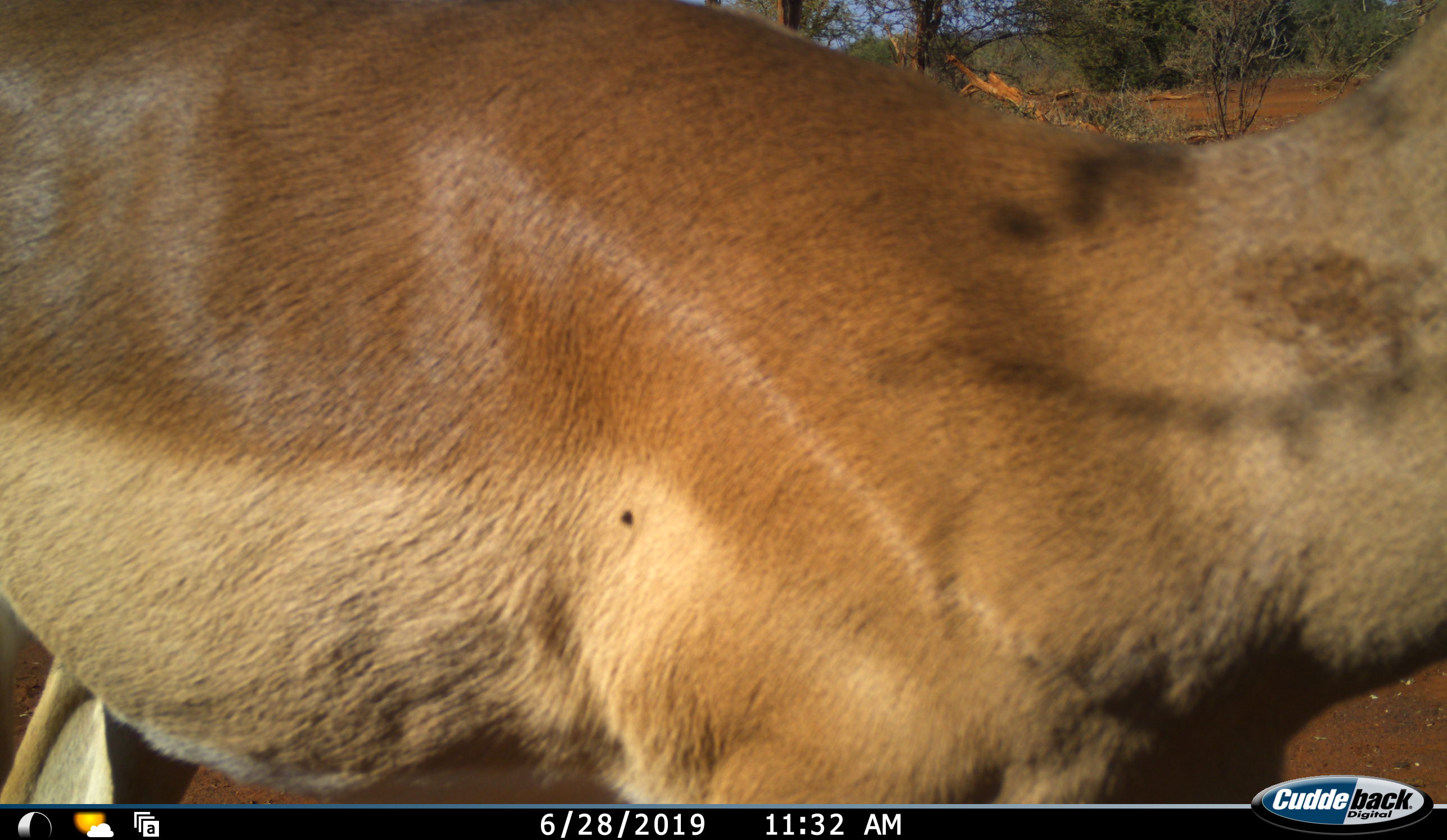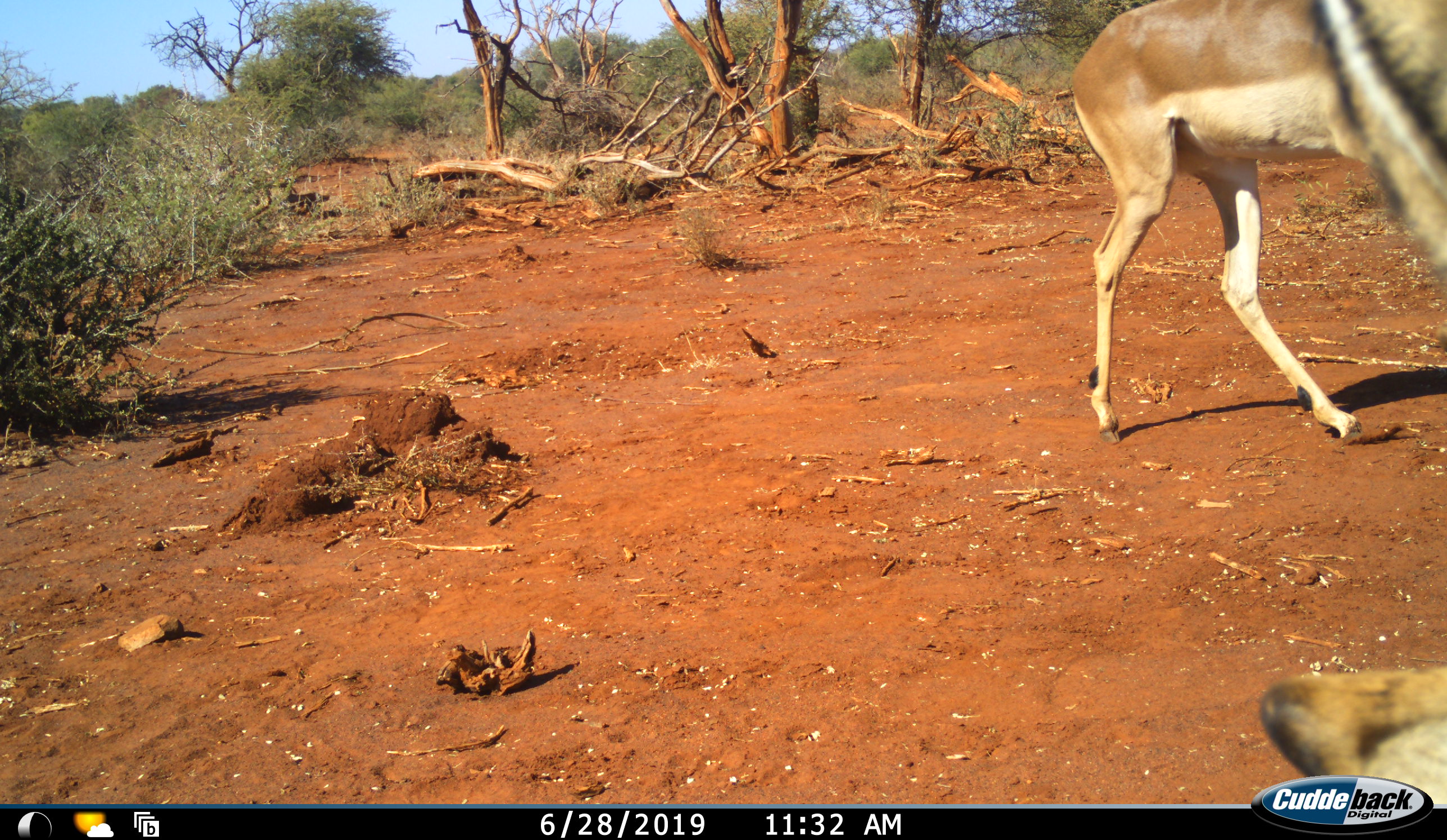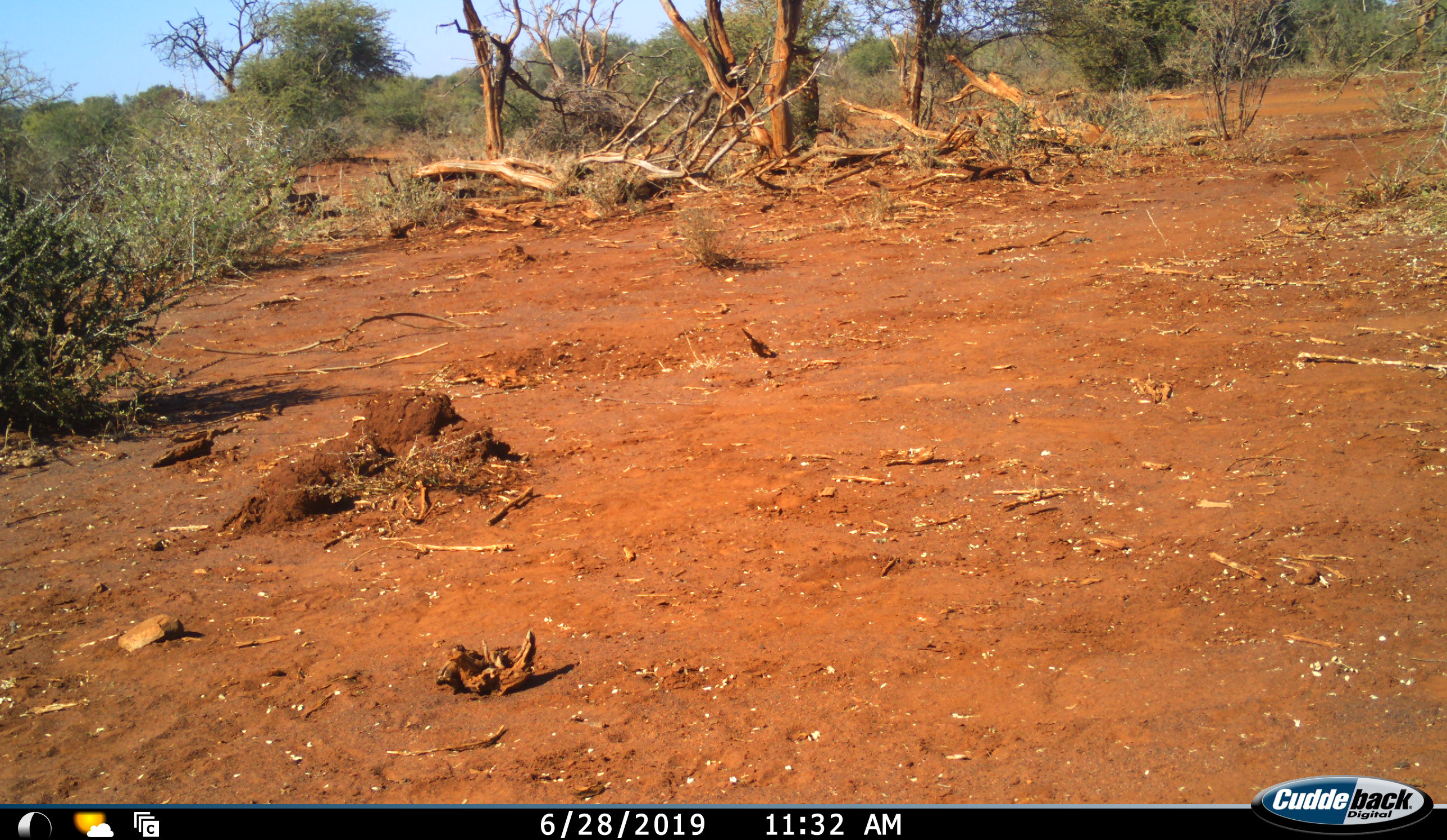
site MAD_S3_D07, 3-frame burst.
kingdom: Animalia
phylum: Chordata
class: Mammalia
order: Artiodactyla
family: Bovidae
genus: Aepyceros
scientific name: Aepyceros melampus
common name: impala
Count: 2.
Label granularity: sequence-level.